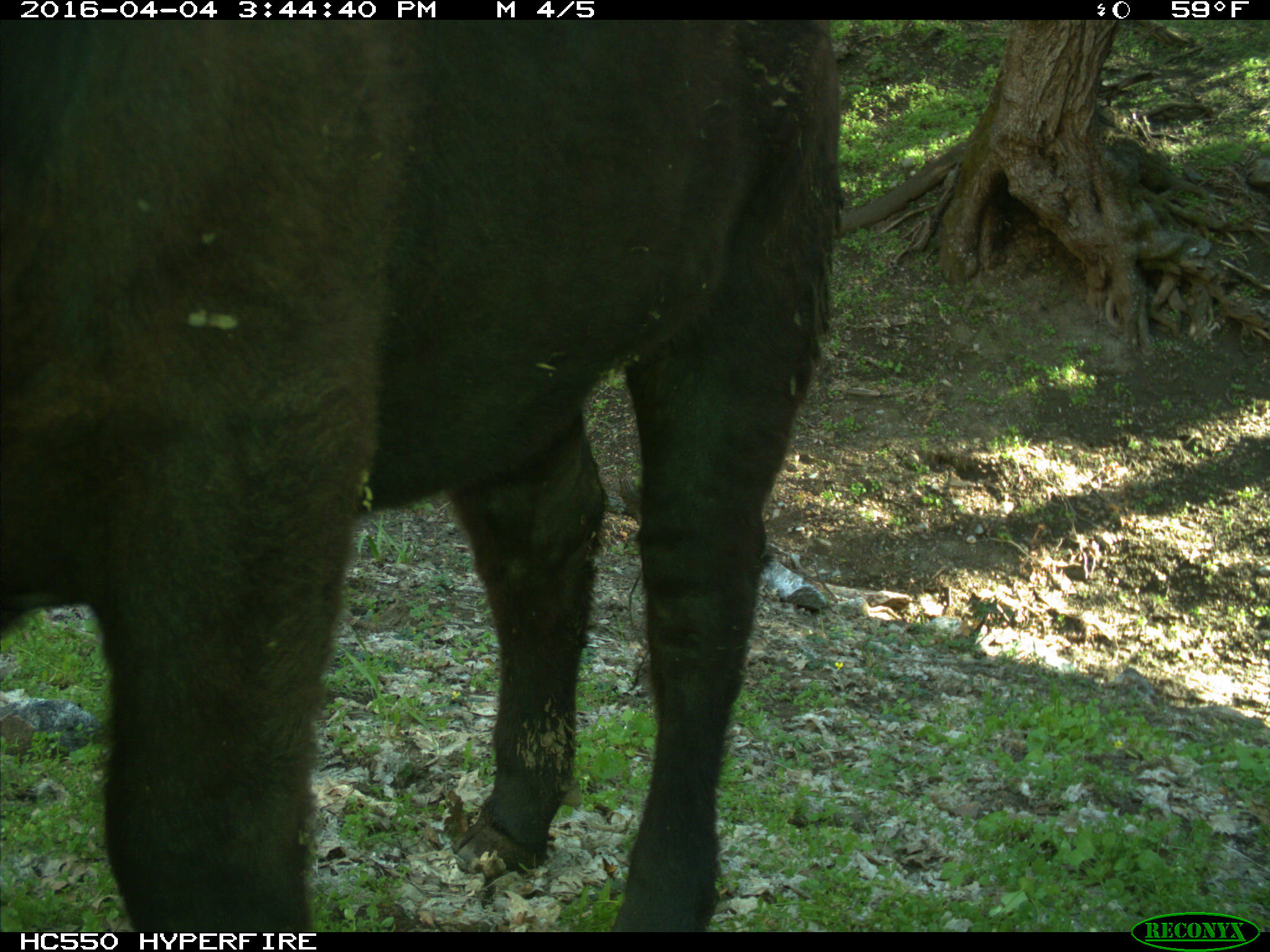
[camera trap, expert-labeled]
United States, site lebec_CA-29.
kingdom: Animalia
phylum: Chordata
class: Mammalia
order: Artiodactyla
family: Bovidae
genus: Bos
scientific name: Bos taurus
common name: domestic cow